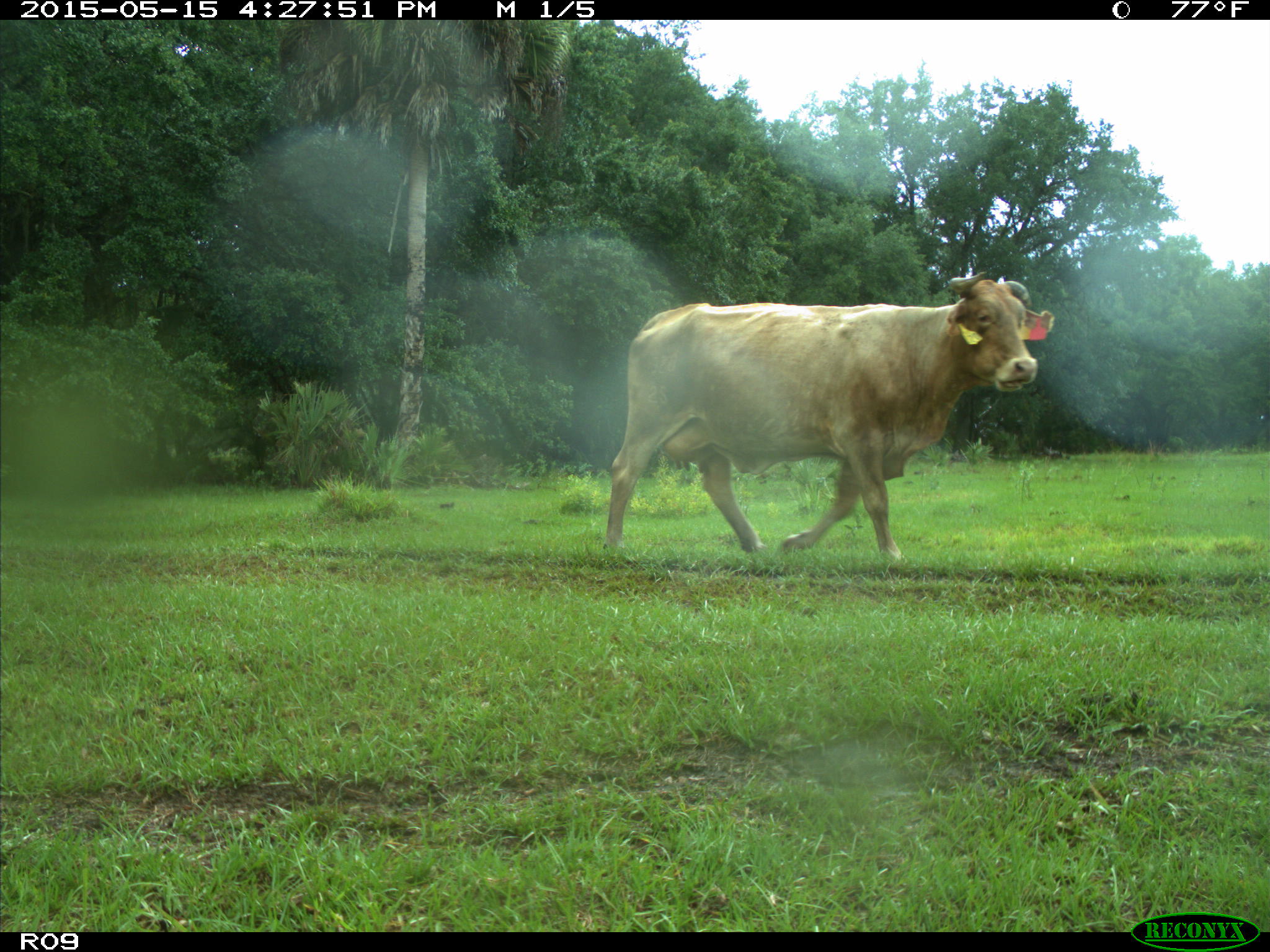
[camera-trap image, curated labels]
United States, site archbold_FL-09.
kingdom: Animalia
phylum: Chordata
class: Mammalia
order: Artiodactyla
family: Bovidae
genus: Bos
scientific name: Bos taurus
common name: domestic cow